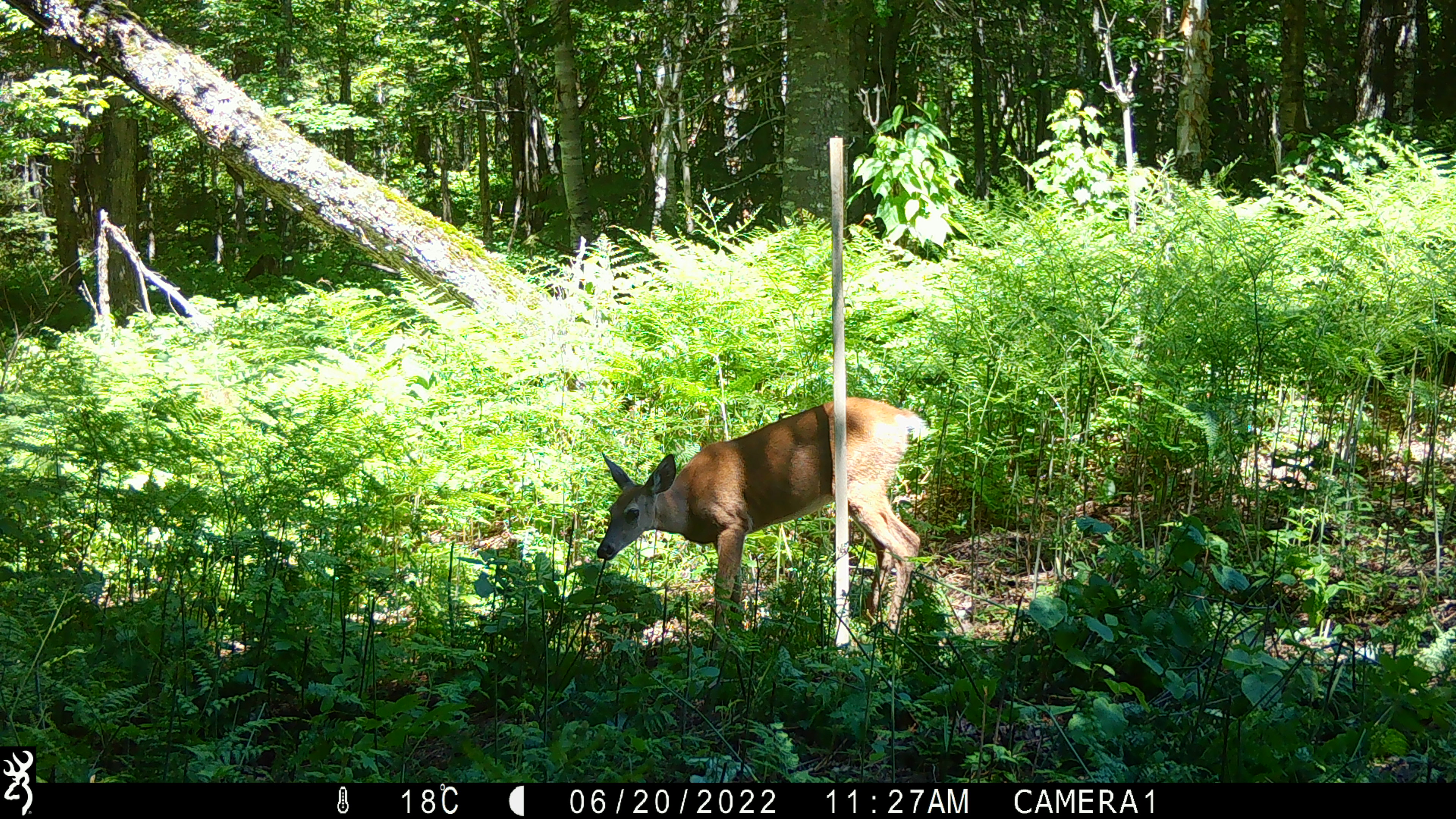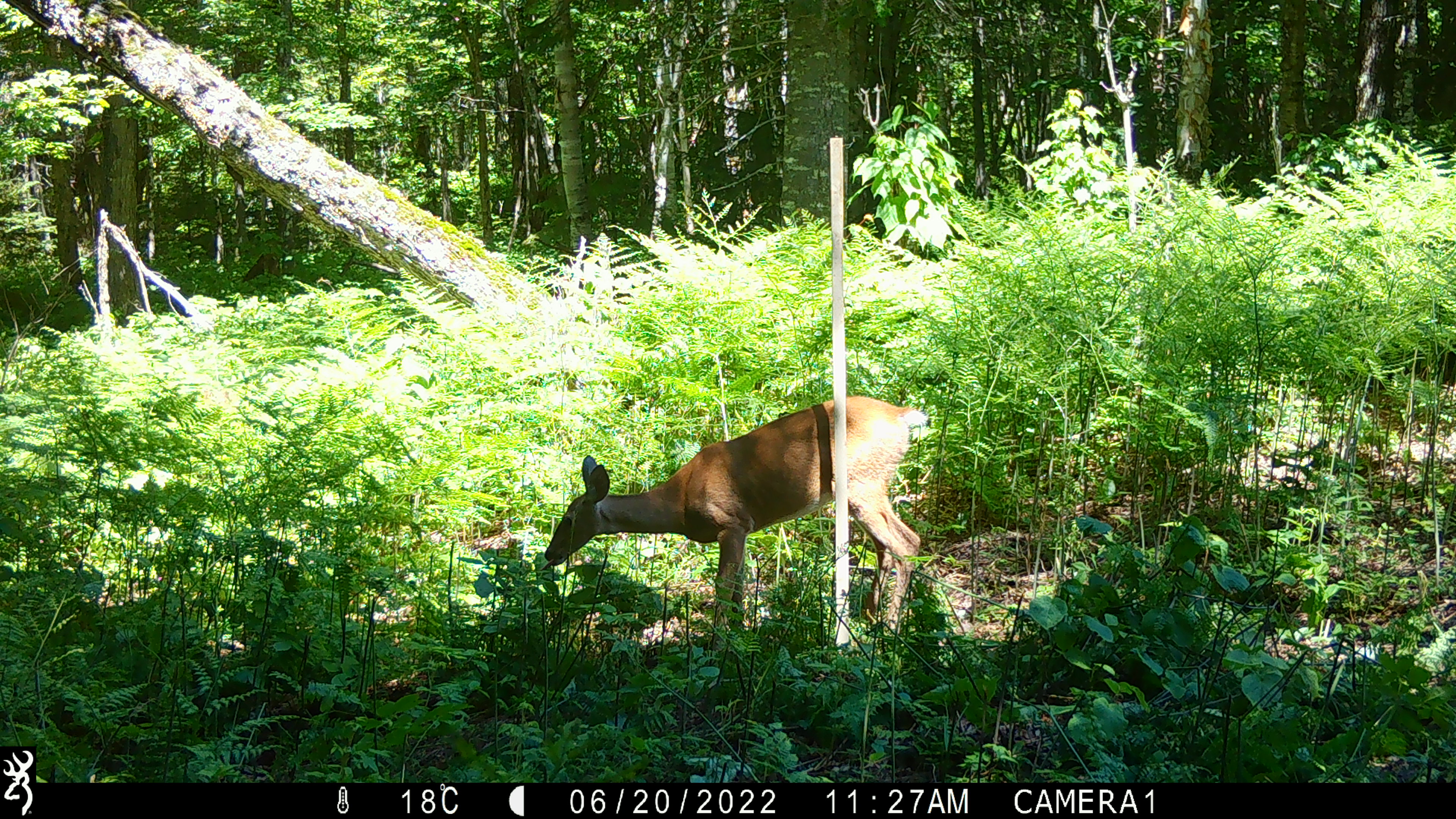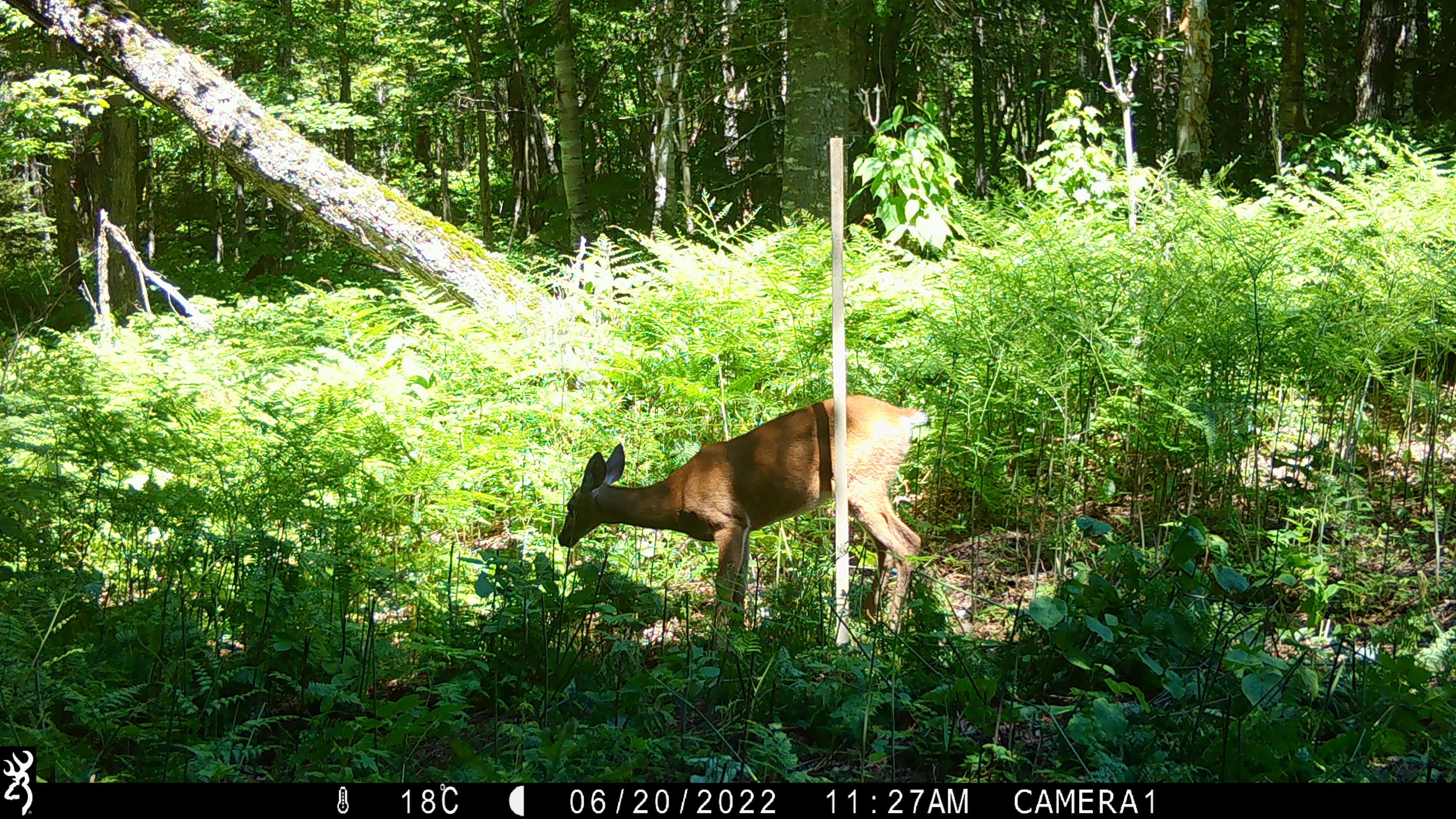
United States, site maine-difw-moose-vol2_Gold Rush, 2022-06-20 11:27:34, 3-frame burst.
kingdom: Animalia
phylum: Chordata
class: Mammalia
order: Artiodactyla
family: Cervidae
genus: Odocoileus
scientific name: Odocoileus virginianus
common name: white-tailed deer